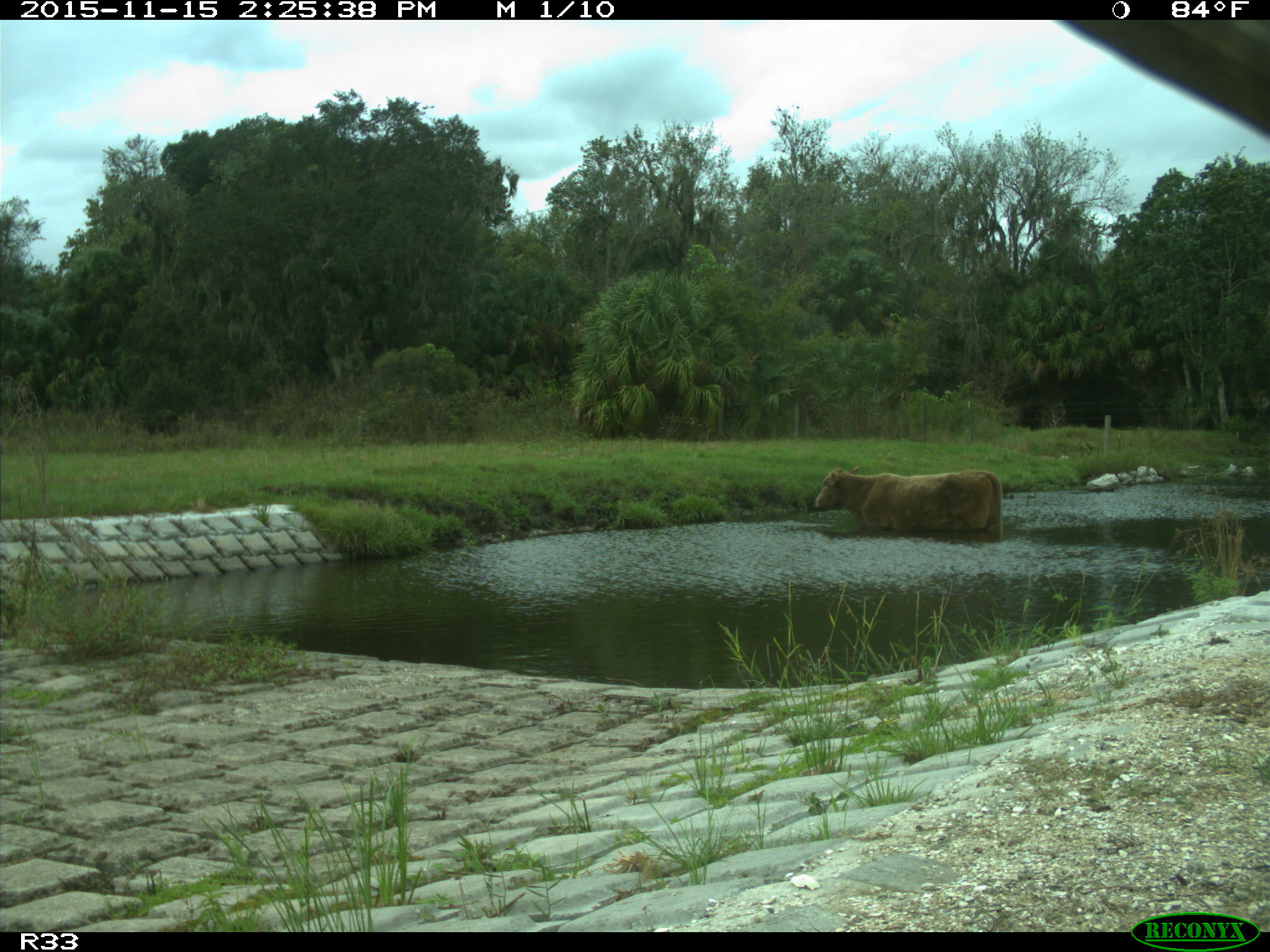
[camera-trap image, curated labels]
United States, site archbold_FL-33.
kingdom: Animalia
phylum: Chordata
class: Mammalia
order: Artiodactyla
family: Bovidae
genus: Bos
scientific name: Bos taurus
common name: domestic cow